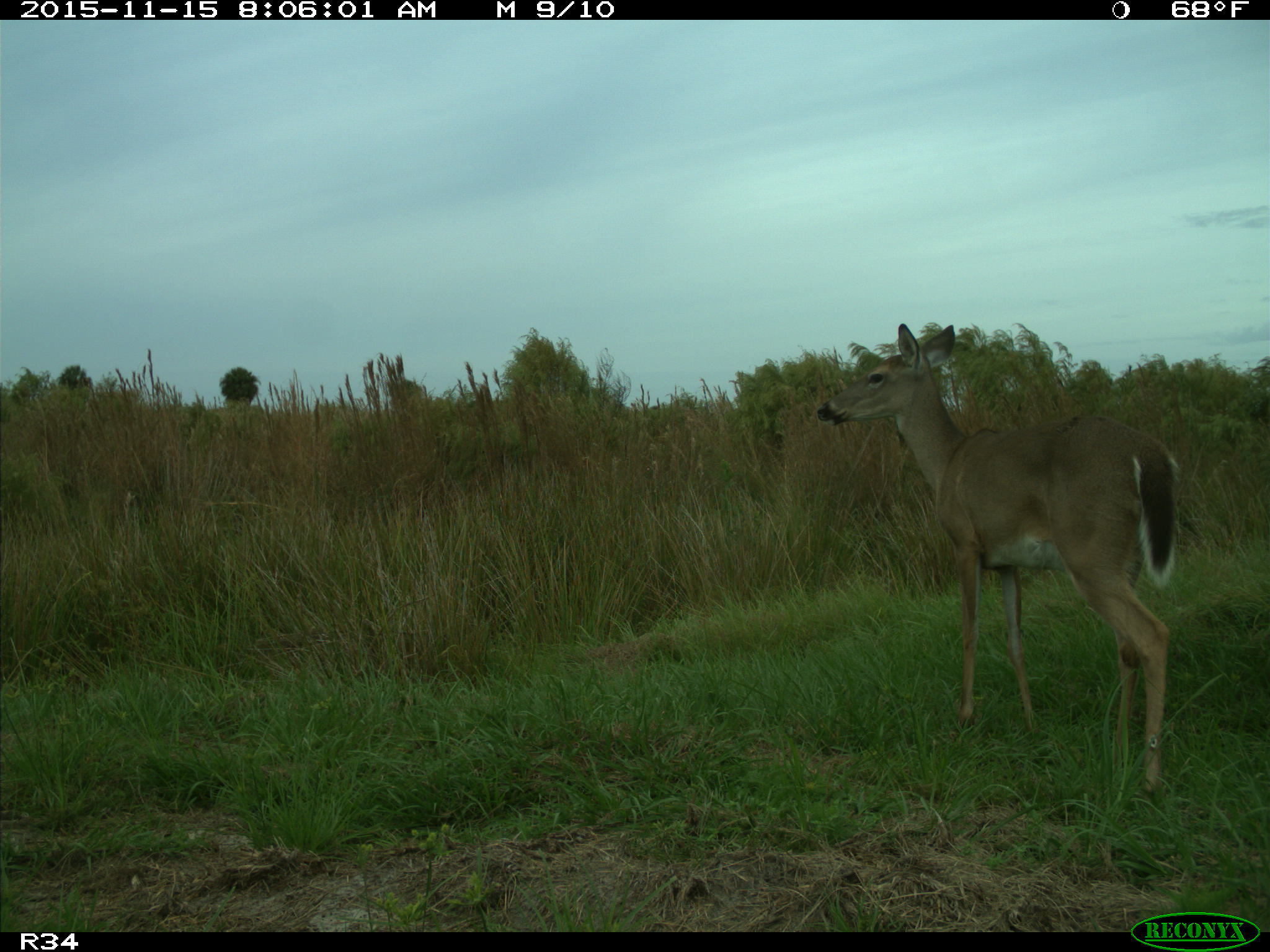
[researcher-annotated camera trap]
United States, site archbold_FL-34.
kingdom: Animalia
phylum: Chordata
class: Mammalia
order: Artiodactyla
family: Cervidae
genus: Odocoileus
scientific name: Odocoileus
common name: deer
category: unidentified deer